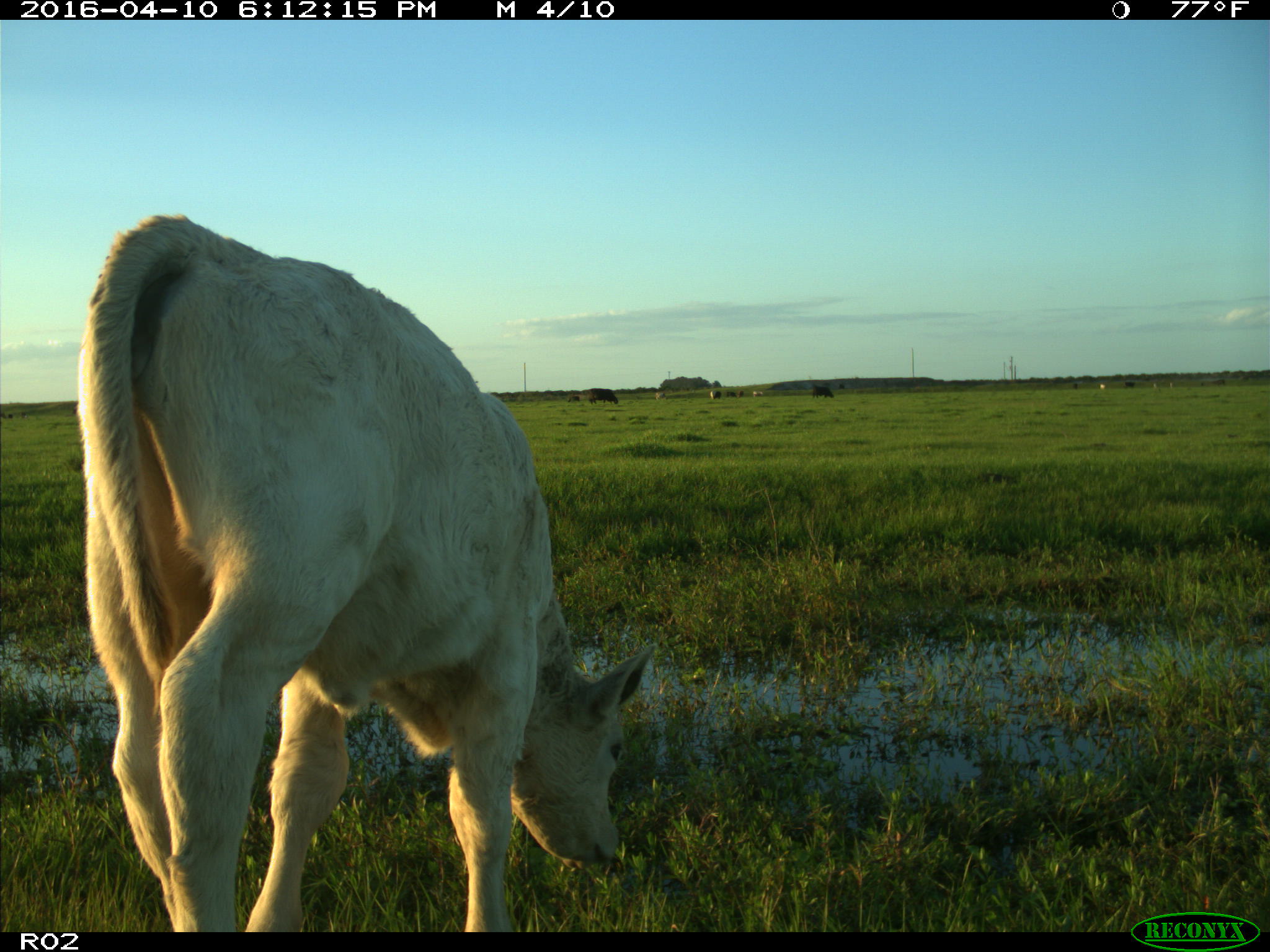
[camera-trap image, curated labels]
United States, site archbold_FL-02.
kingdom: Animalia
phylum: Chordata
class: Mammalia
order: Artiodactyla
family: Bovidae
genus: Bos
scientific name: Bos taurus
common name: domestic cow